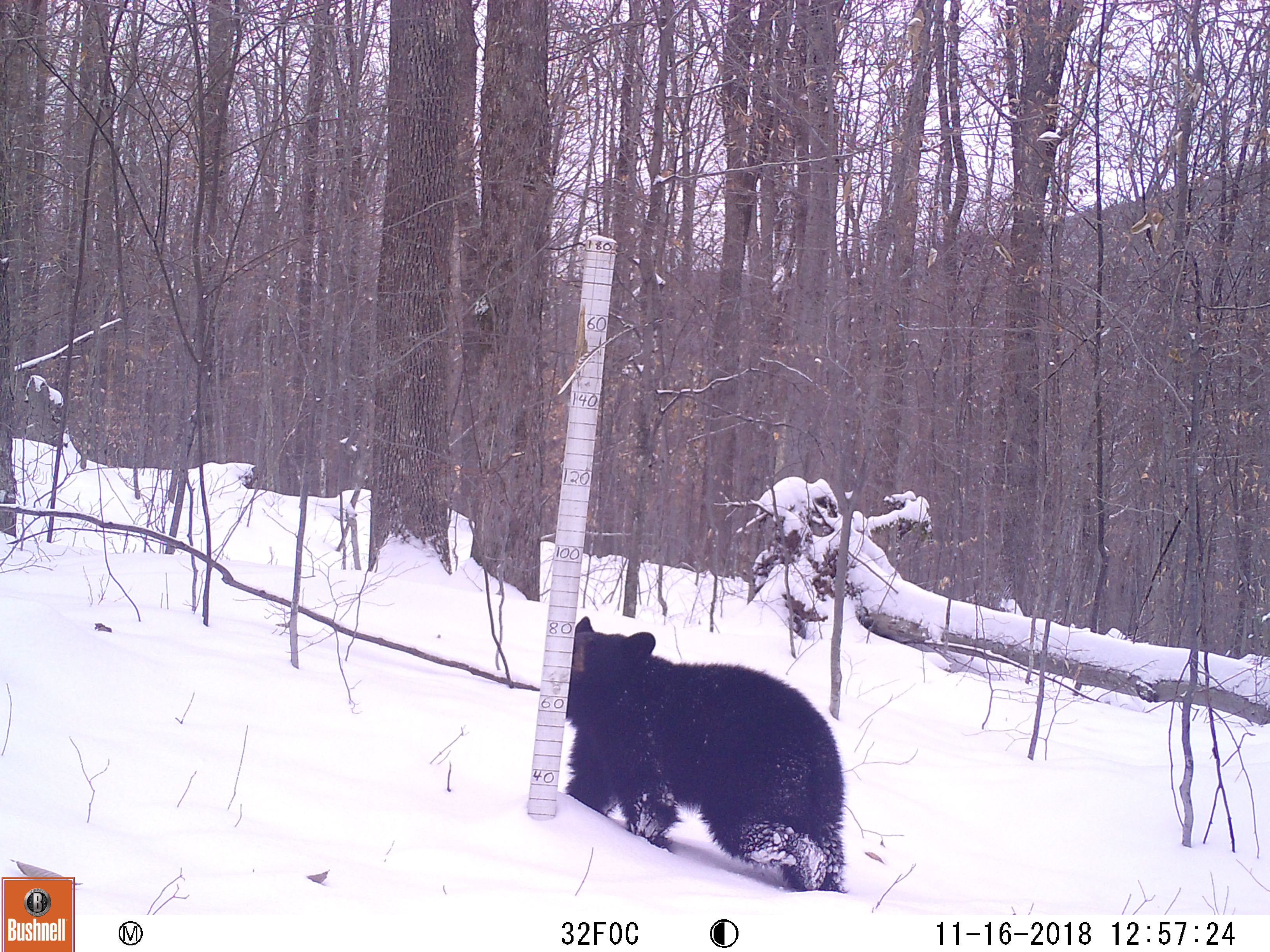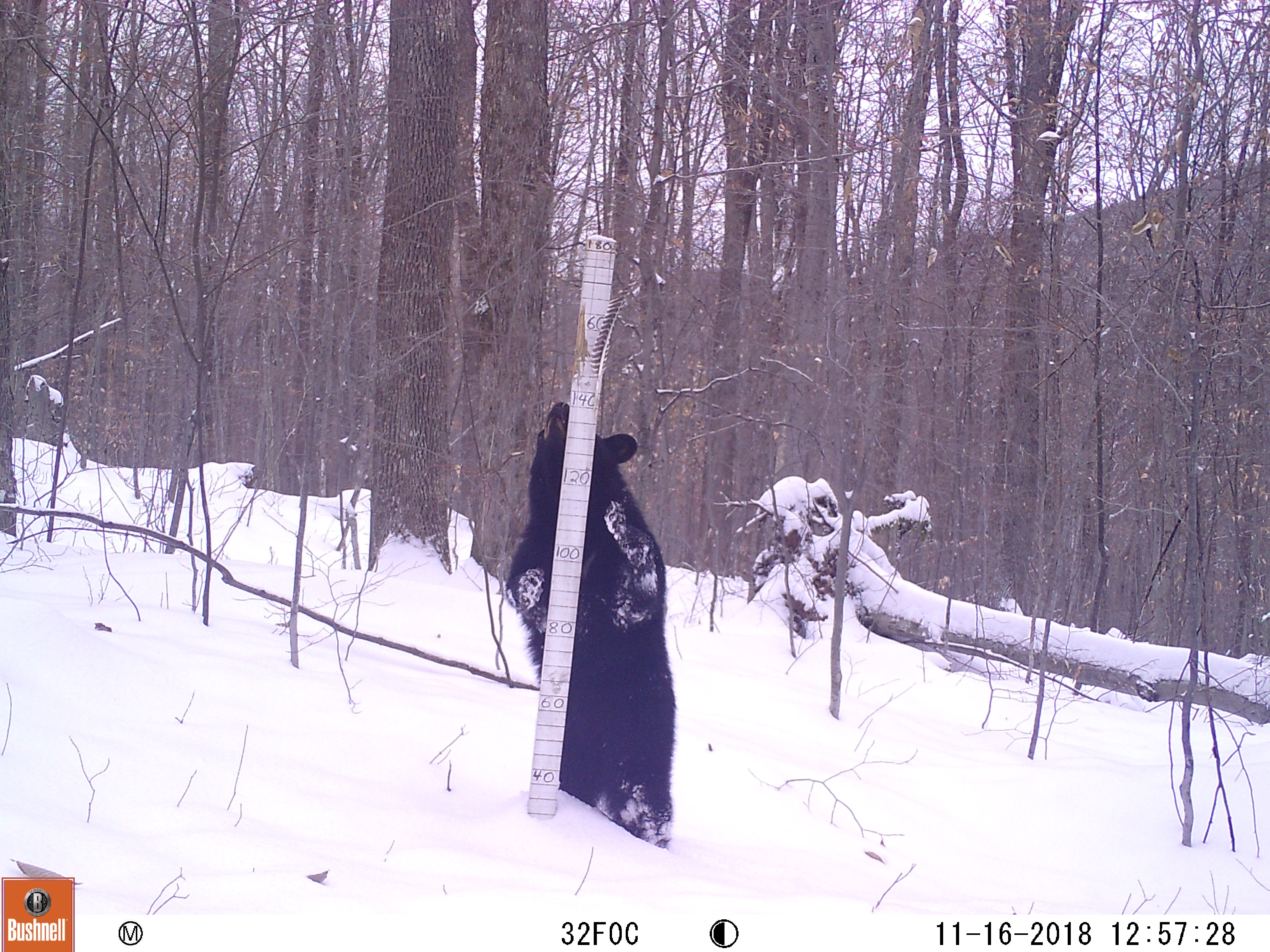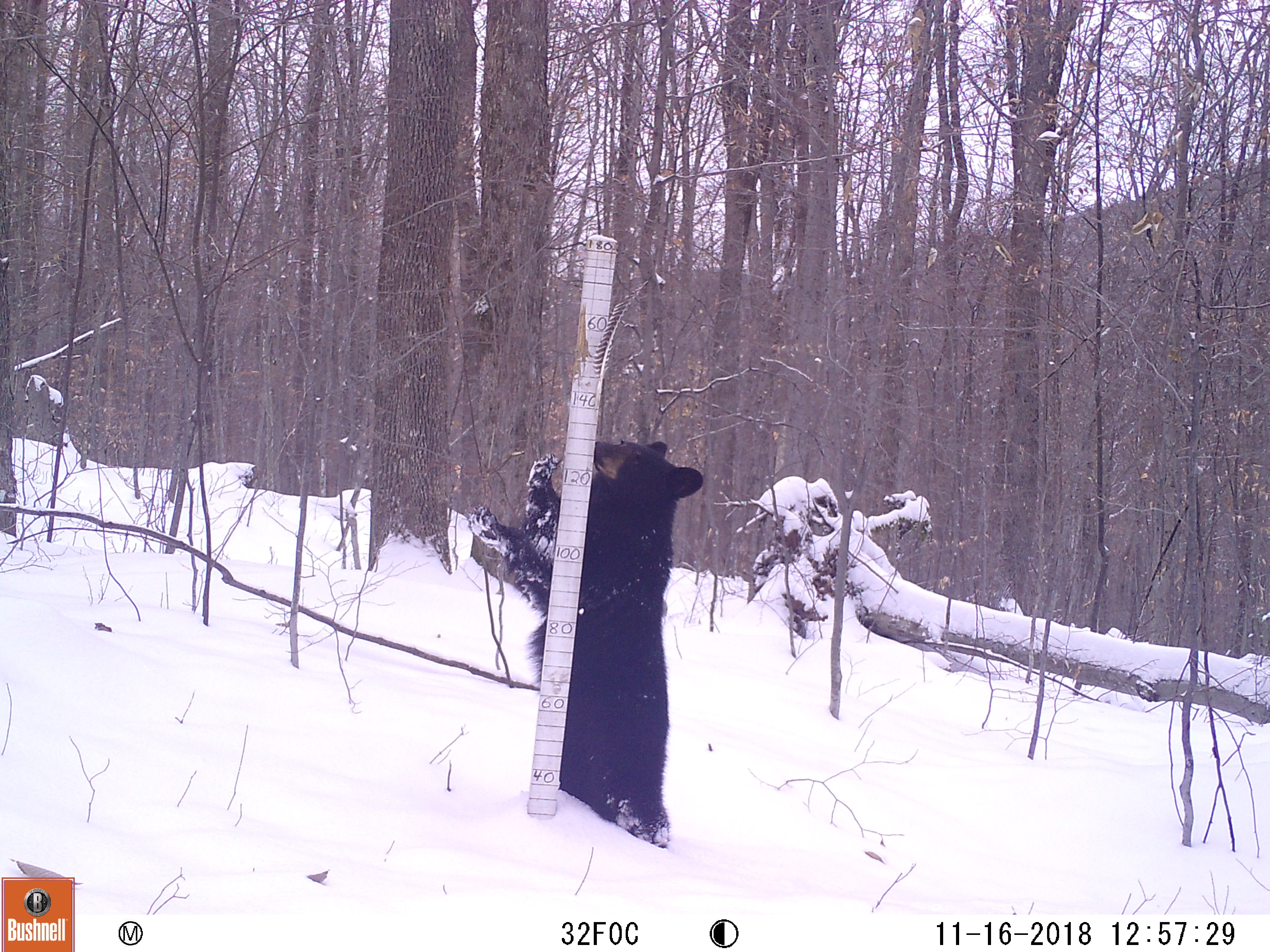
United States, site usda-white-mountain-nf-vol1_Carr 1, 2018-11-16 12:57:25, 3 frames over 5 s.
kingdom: Animalia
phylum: Chordata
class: Mammalia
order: Carnivora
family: Ursidae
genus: Ursus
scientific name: Ursus americanus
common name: black bear